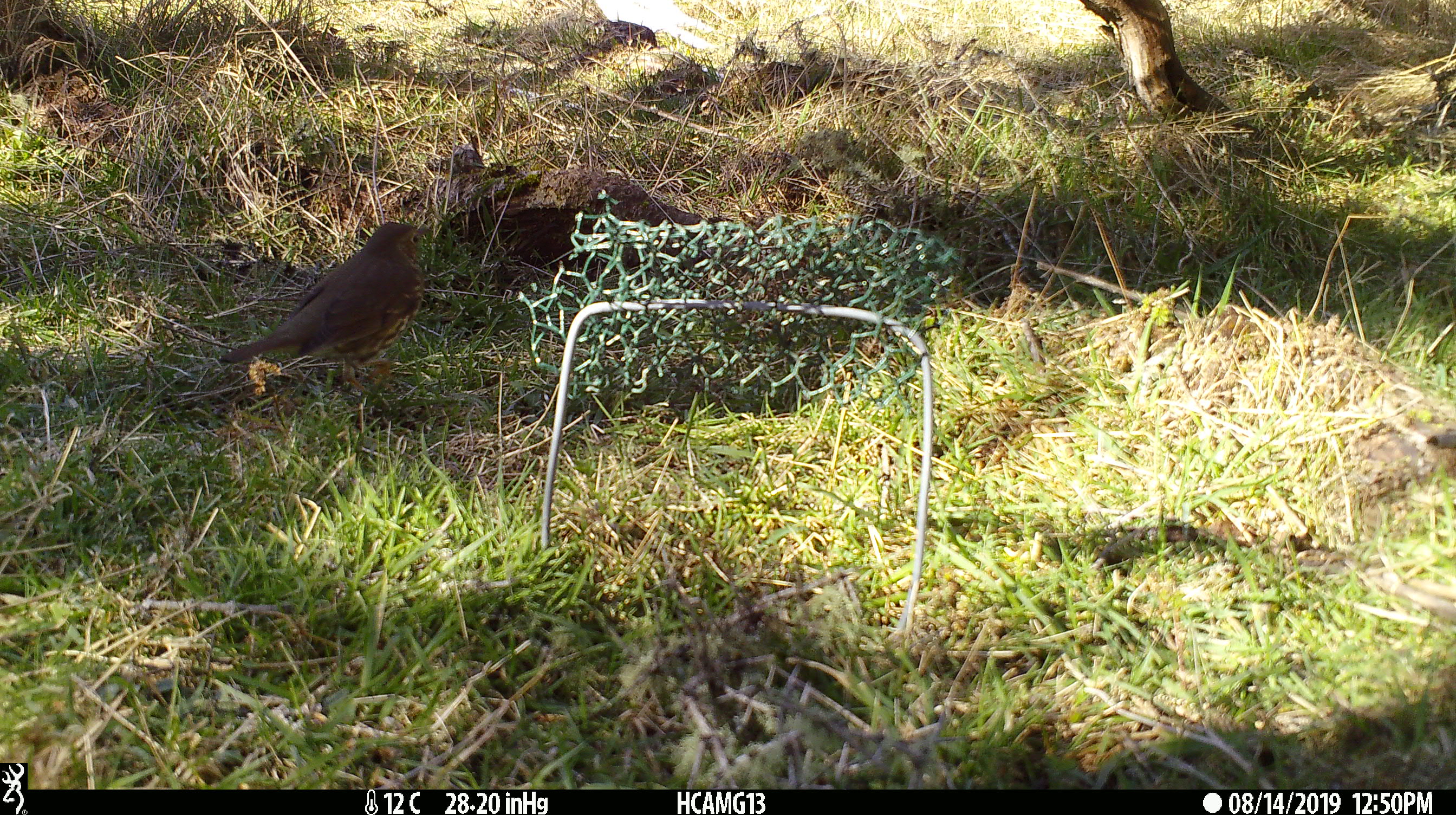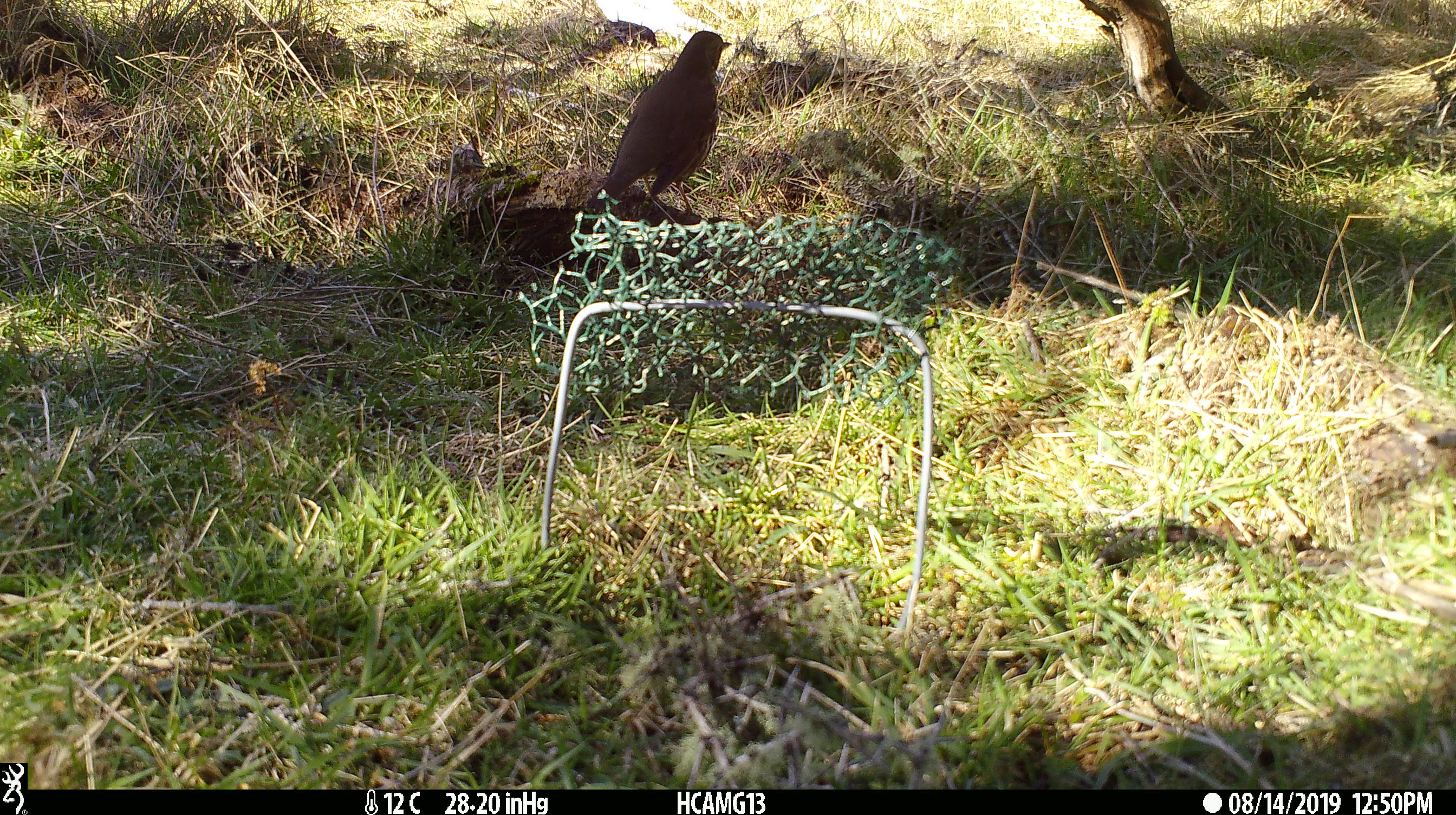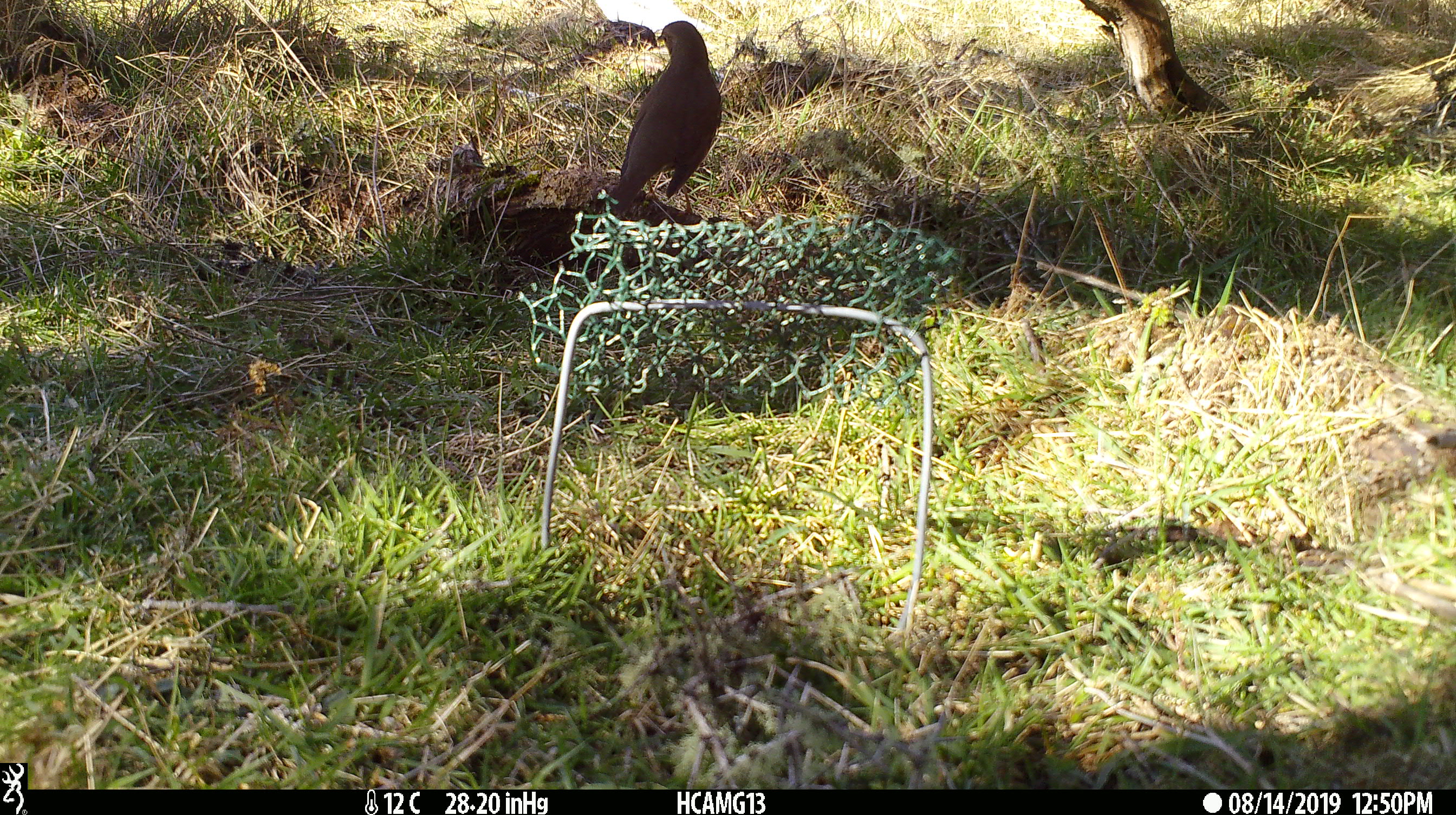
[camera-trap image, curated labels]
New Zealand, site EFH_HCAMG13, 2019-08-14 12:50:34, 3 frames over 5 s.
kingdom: Animalia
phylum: Chordata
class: Aves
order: Passeriformes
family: Turdidae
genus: Turdus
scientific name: Turdus philomelos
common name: song thrush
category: thrush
Thrush (song thrush) (Turdus philomelos).